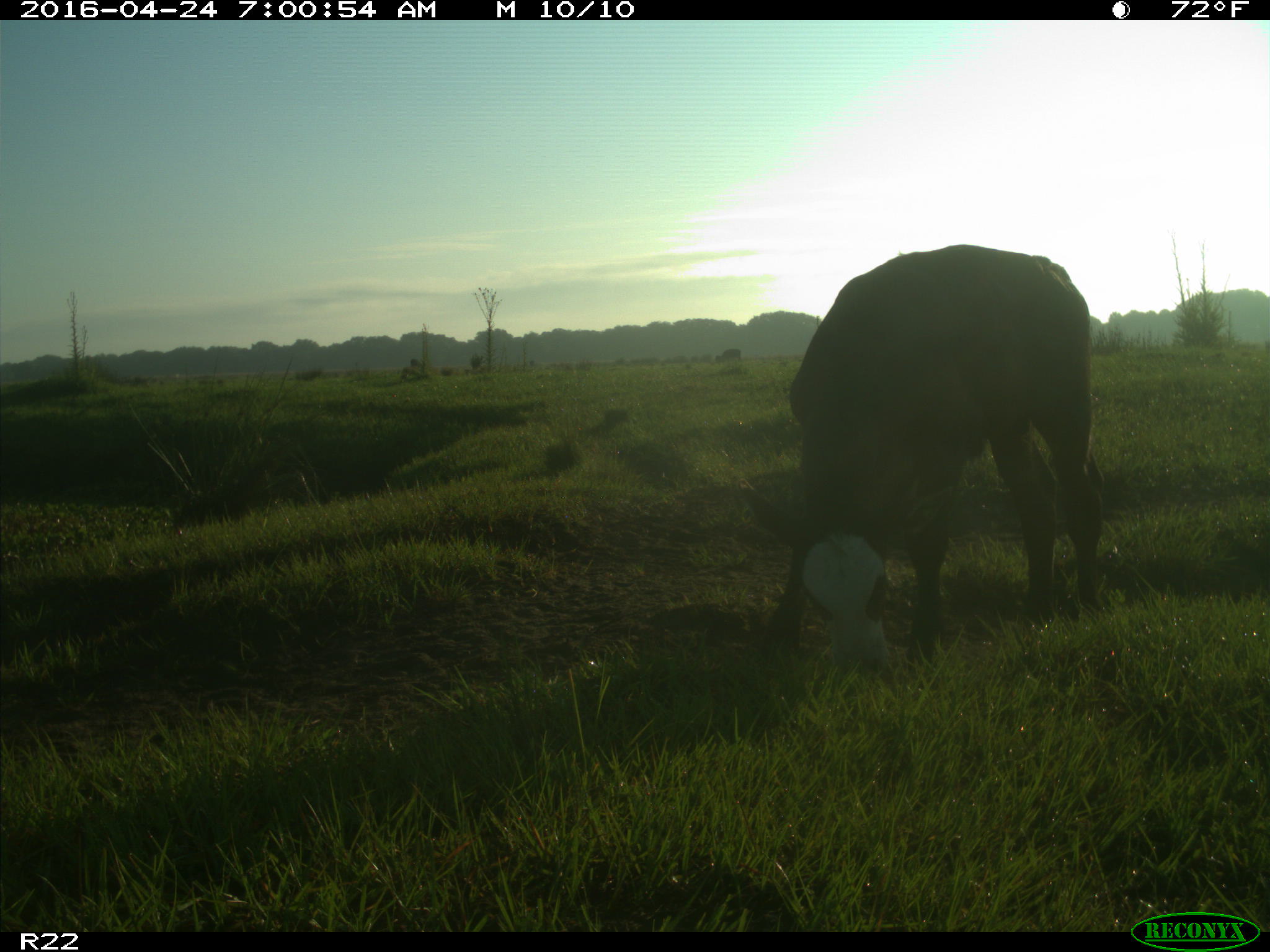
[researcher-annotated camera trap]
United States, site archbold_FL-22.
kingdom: Animalia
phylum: Chordata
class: Mammalia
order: Artiodactyla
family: Bovidae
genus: Bos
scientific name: Bos taurus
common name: domestic cow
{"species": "Bos taurus (domestic cow)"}